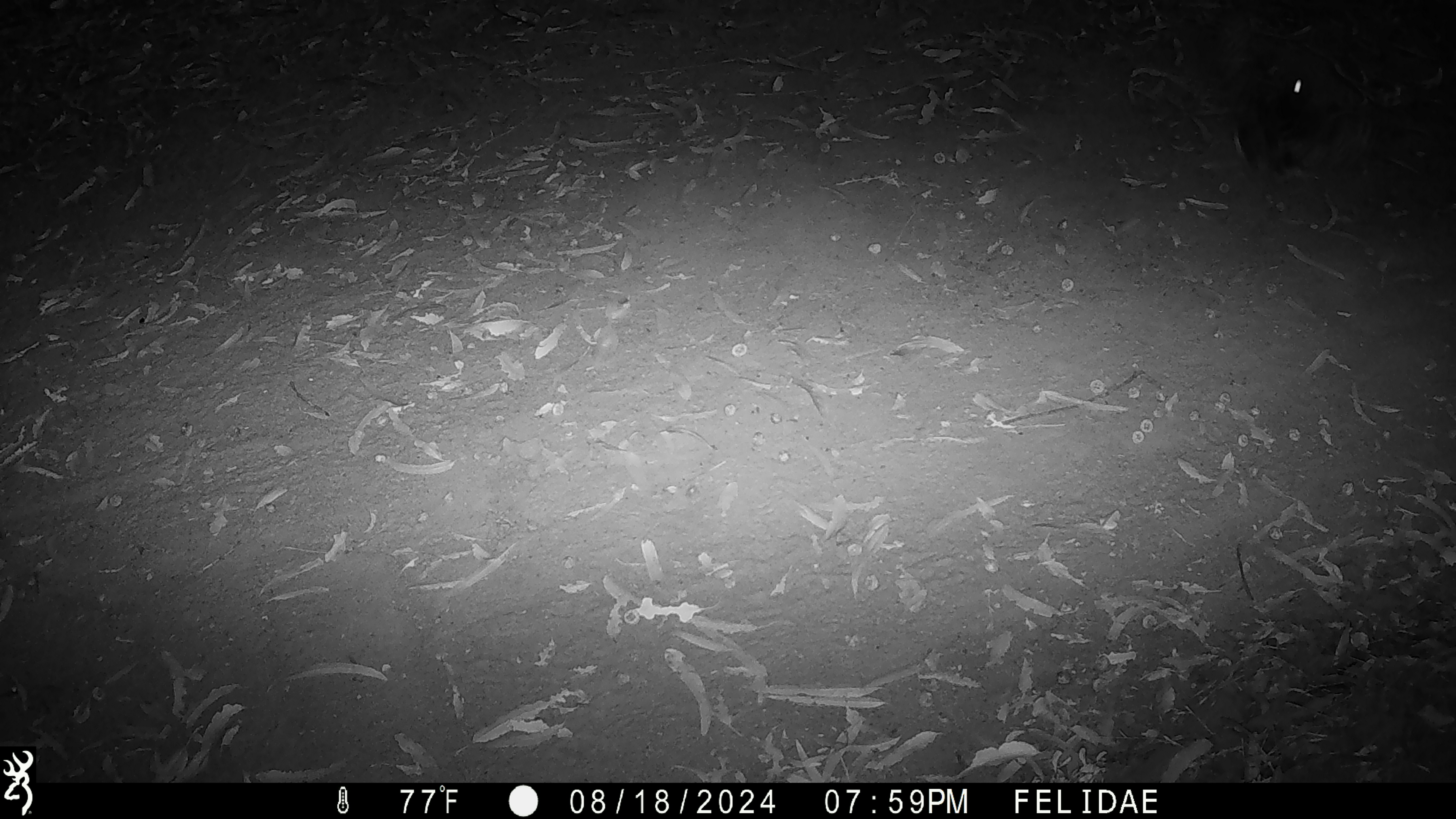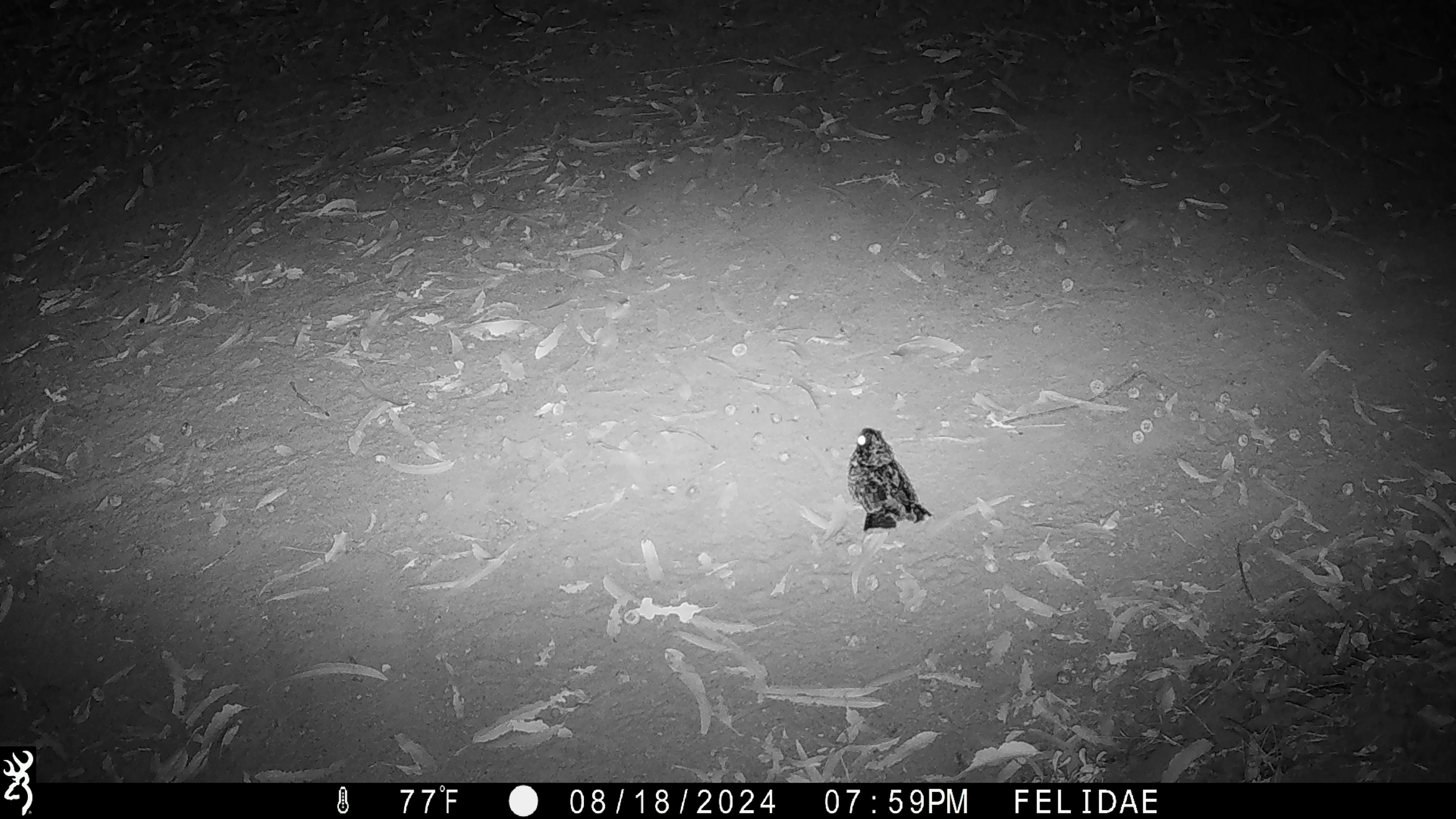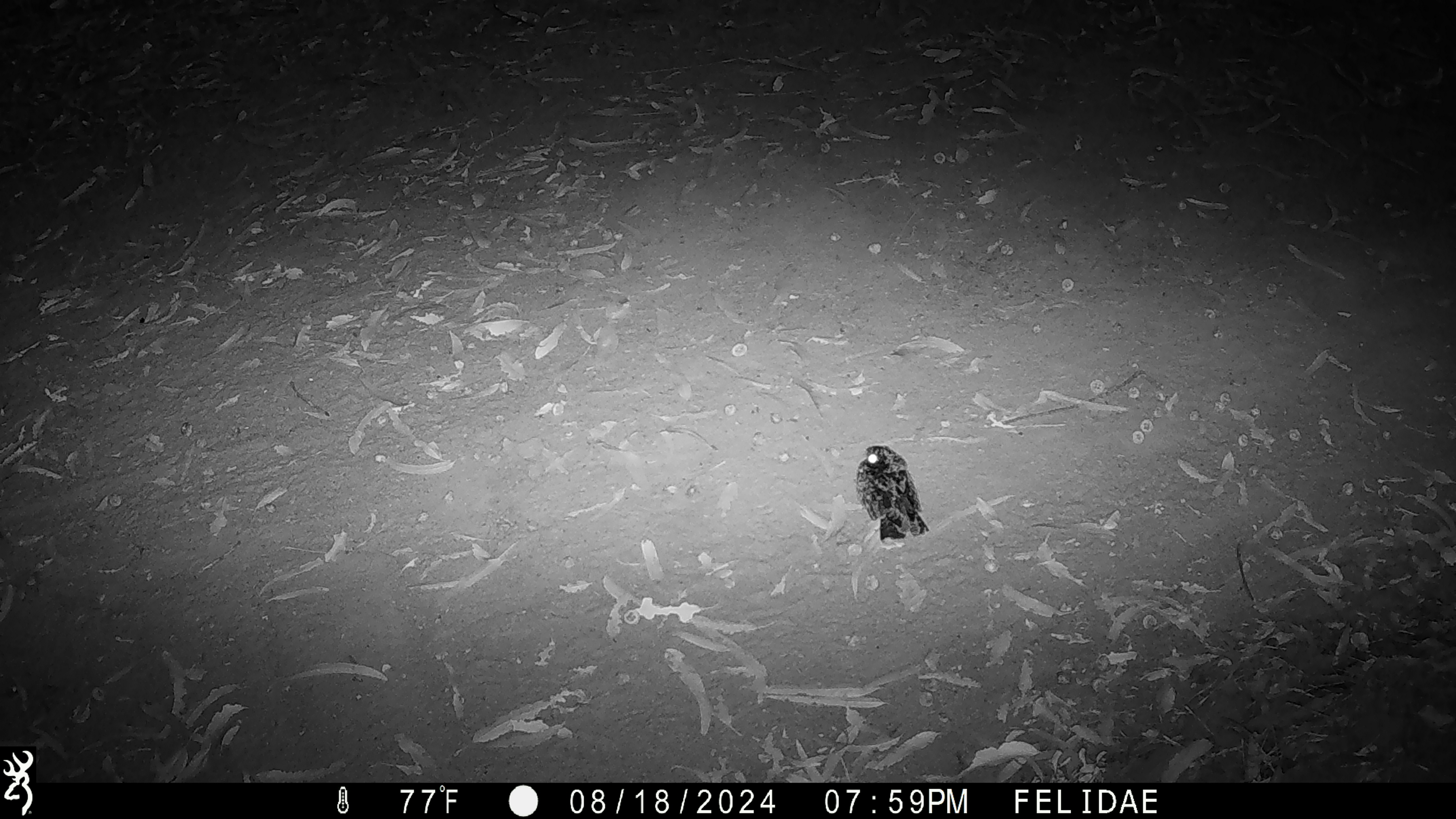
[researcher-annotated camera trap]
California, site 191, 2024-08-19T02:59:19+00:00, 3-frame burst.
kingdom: Animalia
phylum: Chordata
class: Aves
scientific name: Aves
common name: bird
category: unknown bird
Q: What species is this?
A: Unknown bird (bird) (Aves).